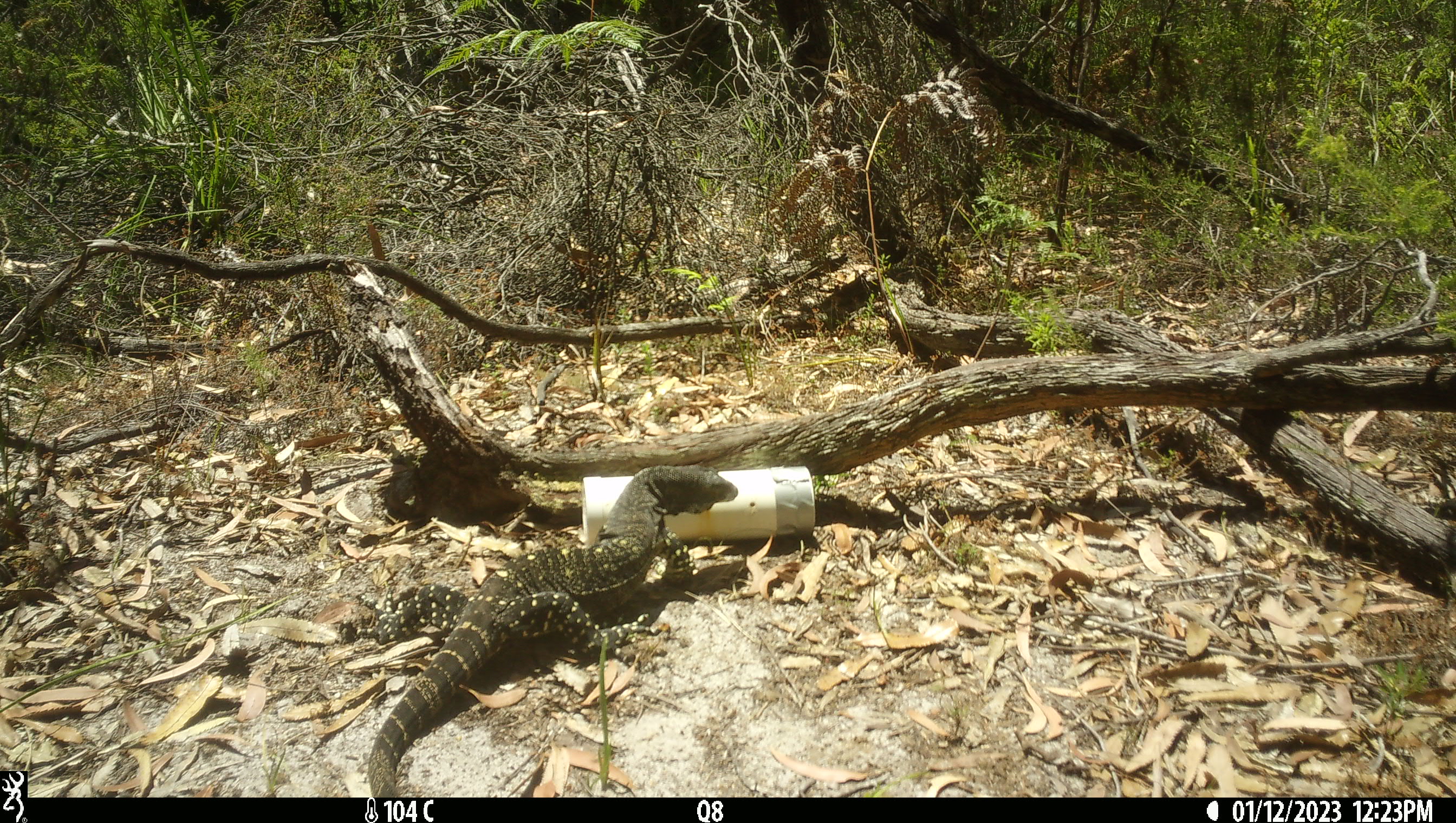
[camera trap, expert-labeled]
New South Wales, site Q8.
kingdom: Animalia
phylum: Chordata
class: Reptilia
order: Squamata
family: Varanidae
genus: Varanus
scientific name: Varanus varius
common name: lace monitor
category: goanna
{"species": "goanna (lace monitor) (Varanus varius)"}